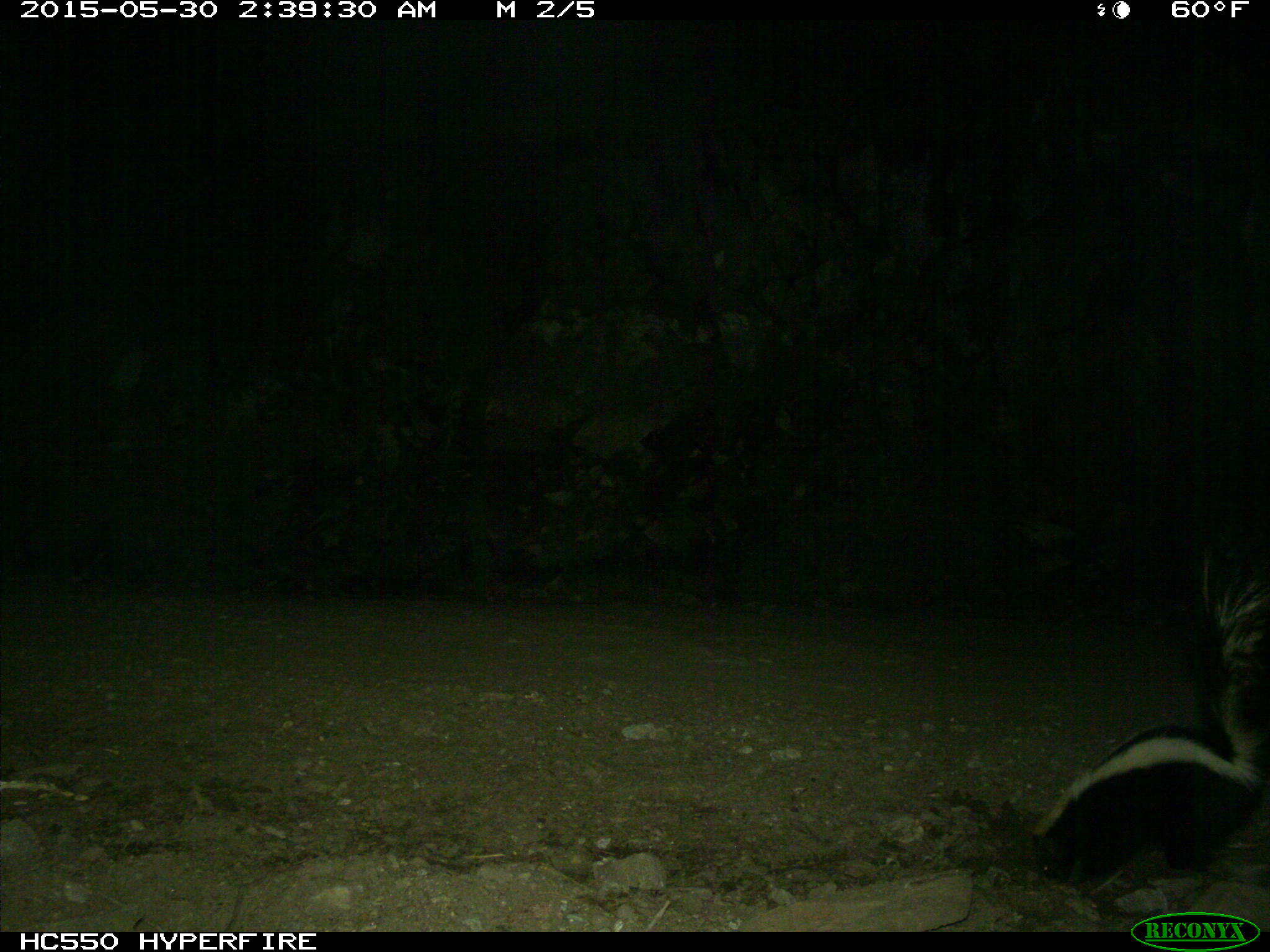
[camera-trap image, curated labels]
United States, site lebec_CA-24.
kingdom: Animalia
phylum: Chordata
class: Mammalia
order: Carnivora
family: Mephitidae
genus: Mephitis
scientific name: Mephitis mephitis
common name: striped skunk